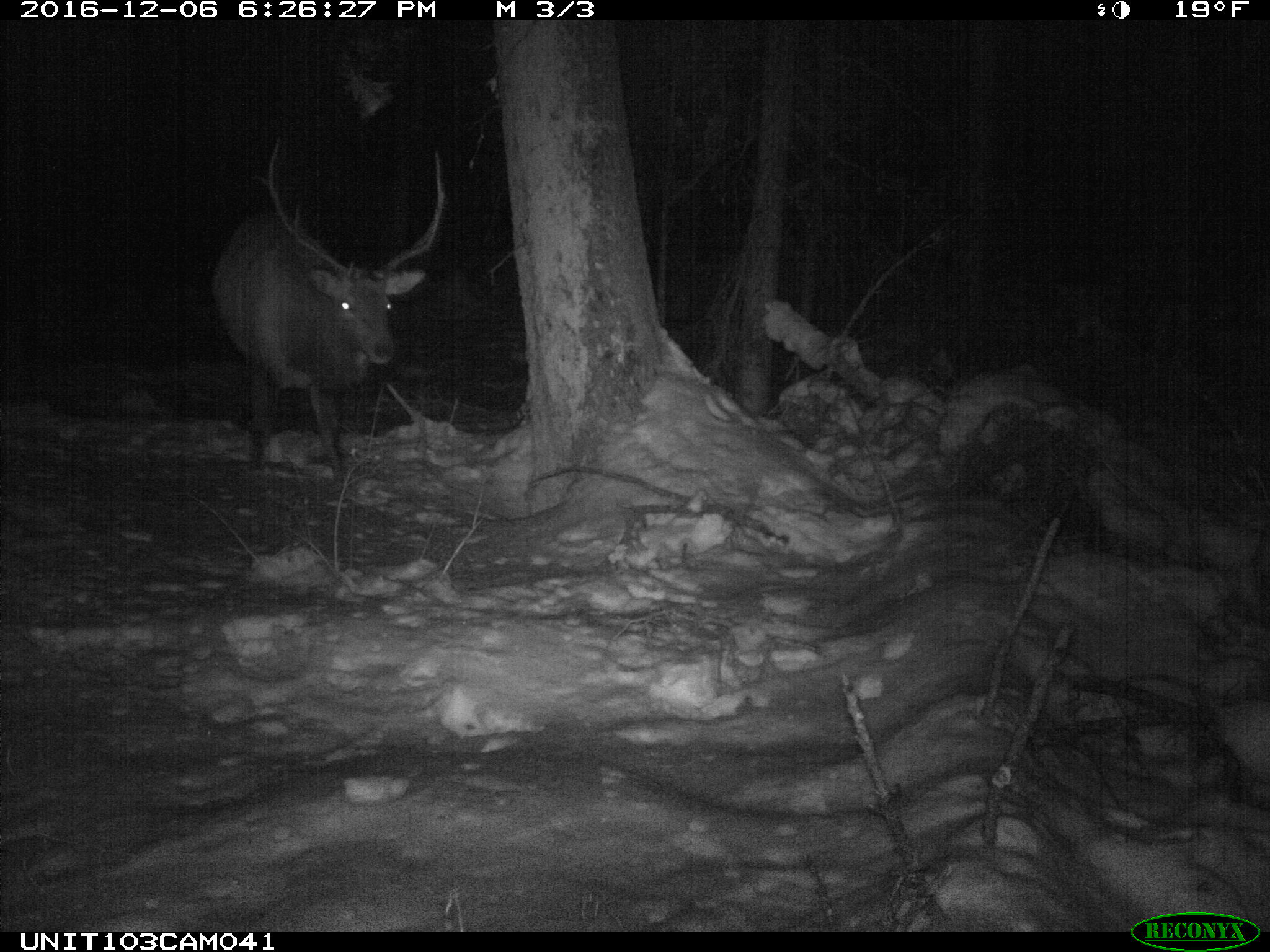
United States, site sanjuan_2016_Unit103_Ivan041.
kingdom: Animalia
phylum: Chordata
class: Mammalia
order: Artiodactyla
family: Cervidae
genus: Cervus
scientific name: Cervus elaphus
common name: red deer